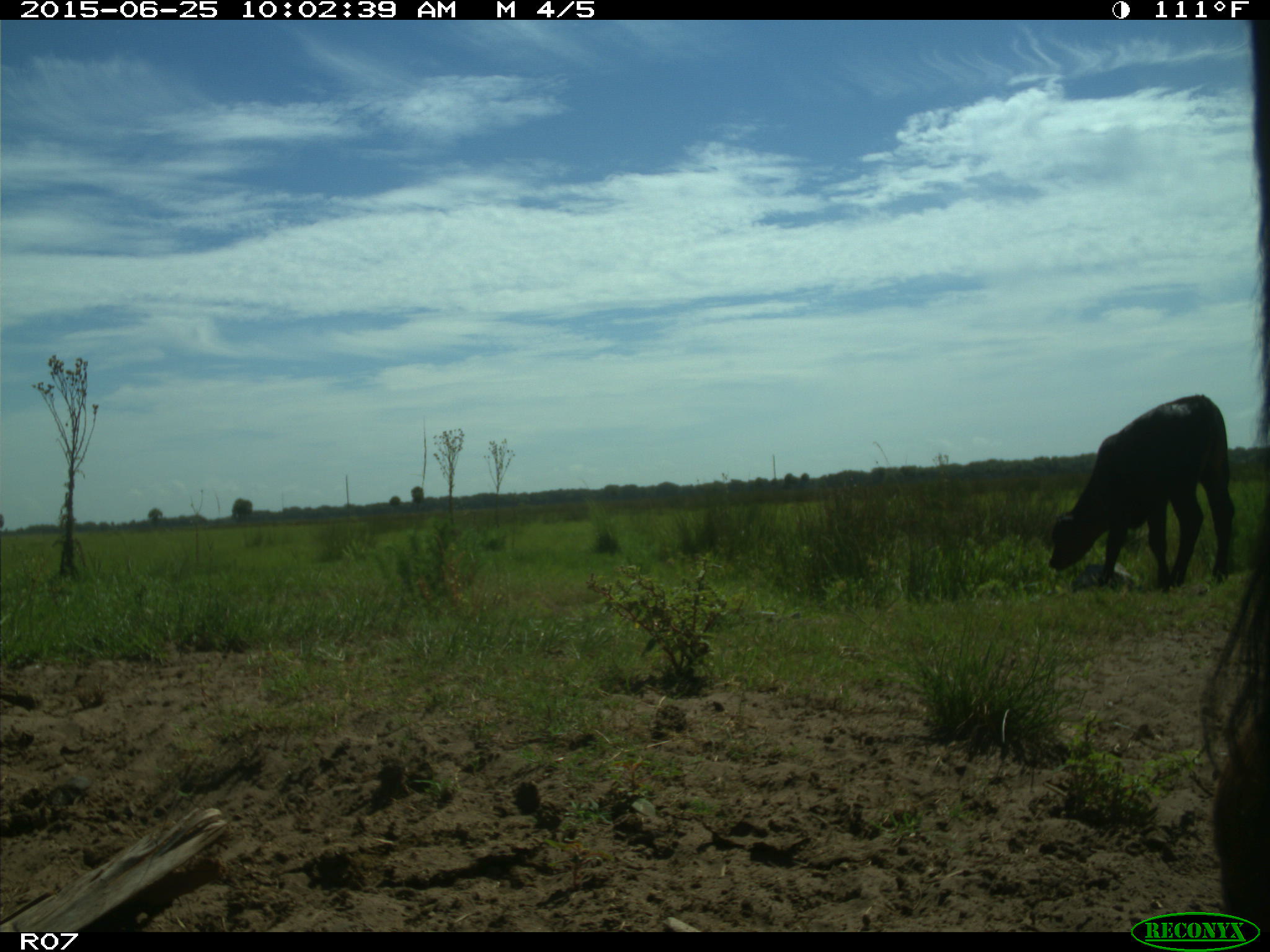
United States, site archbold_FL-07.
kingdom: Animalia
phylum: Chordata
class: Mammalia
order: Artiodactyla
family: Bovidae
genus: Bos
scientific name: Bos taurus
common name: domestic cow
Bos taurus (domestic cow).